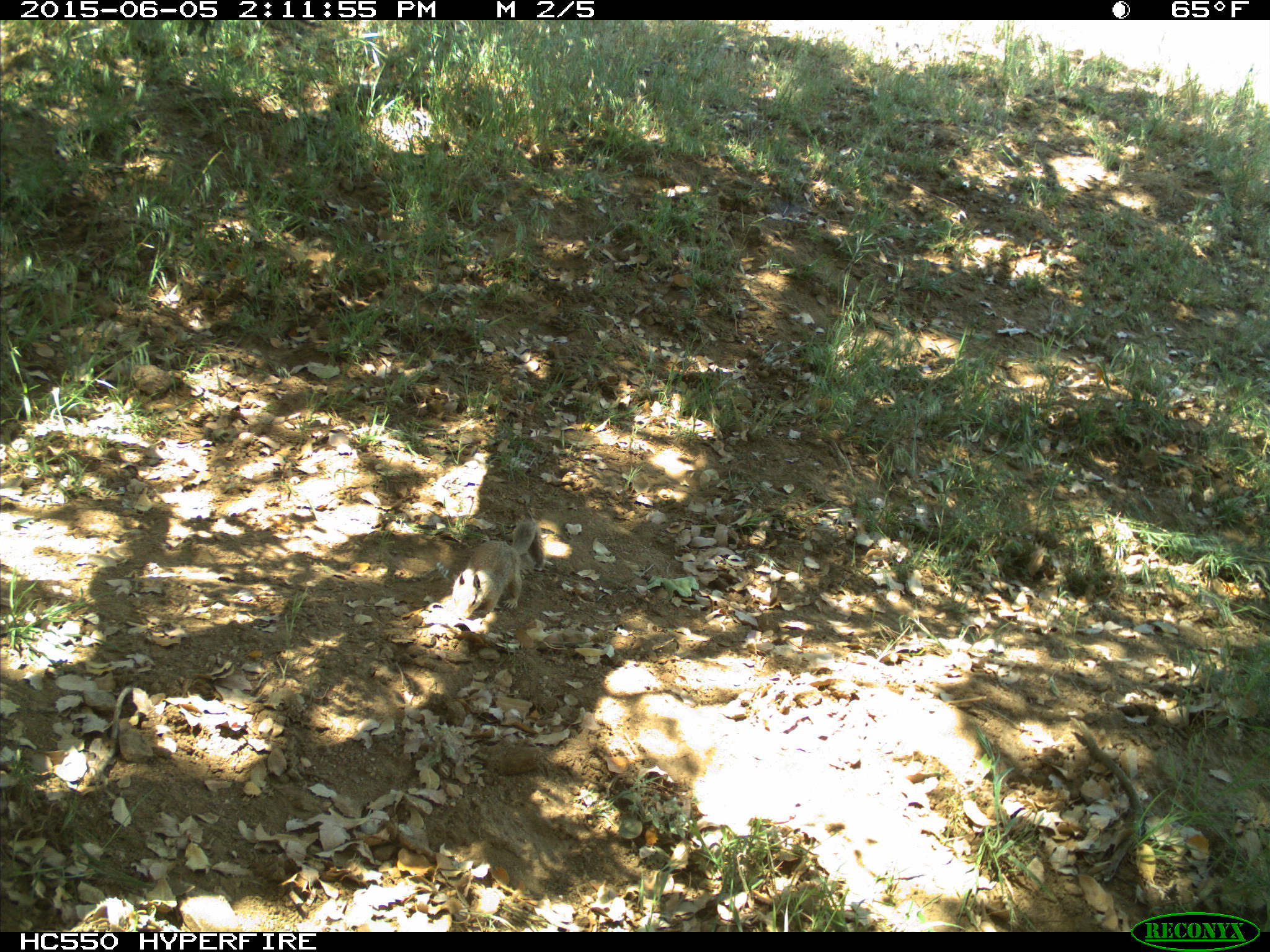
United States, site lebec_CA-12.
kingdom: Animalia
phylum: Chordata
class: Mammalia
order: Rodentia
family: Sciuridae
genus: Otospermophilus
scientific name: Otospermophilus beecheyi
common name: california ground squirrel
Otospermophilus beecheyi (california ground squirrel).